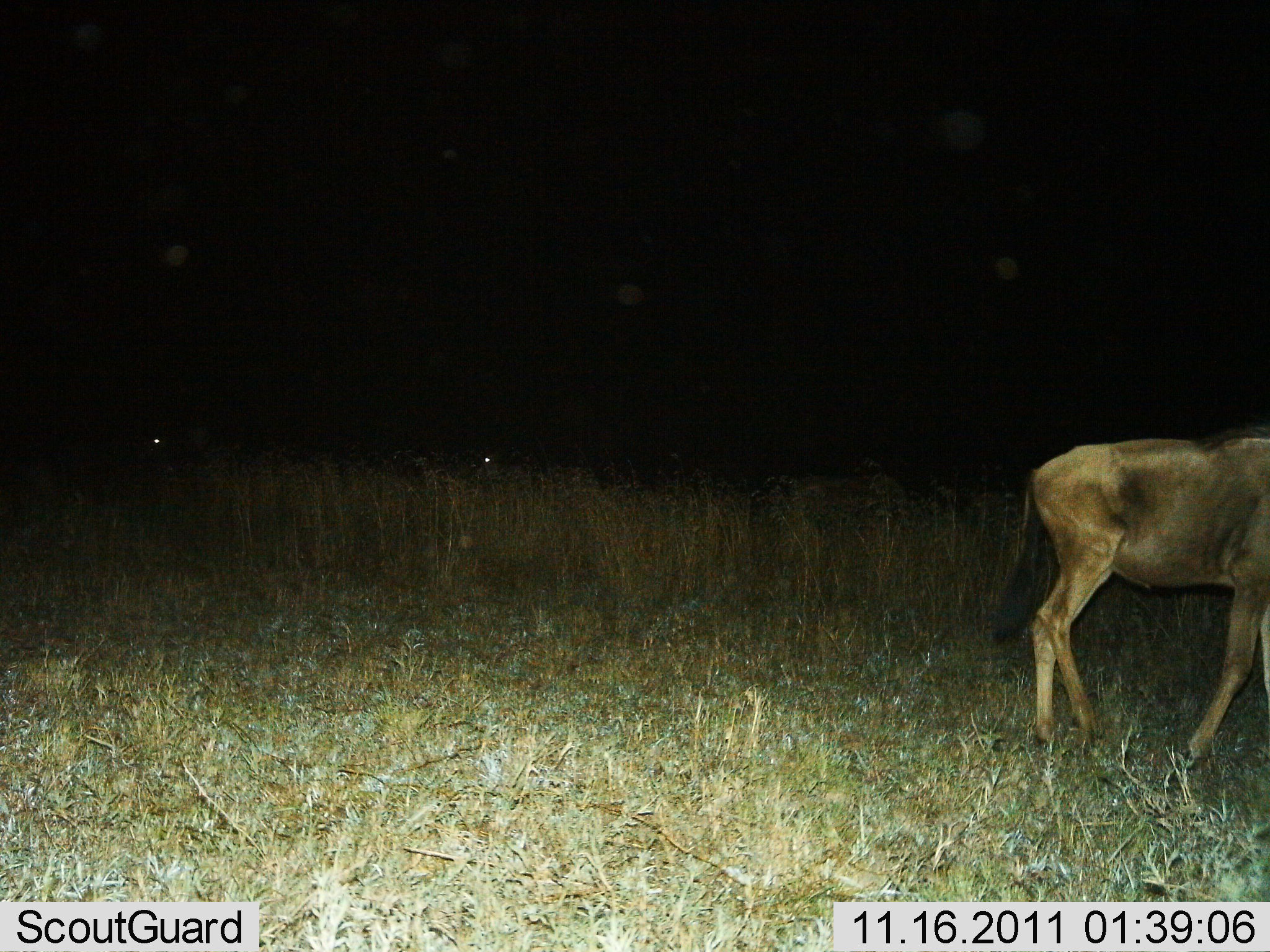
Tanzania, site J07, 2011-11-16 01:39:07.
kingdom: Animalia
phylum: Chordata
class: Mammalia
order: Artiodactyla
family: Bovidae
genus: Connochaetes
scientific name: Connochaetes taurinus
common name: blue wildebeest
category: wildebeest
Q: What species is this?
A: Wildebeest (blue wildebeest) (Connochaetes taurinus).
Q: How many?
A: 1.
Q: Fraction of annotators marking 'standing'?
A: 30%.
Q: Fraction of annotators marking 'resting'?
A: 0%.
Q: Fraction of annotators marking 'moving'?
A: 70%.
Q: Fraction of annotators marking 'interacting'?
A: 0%.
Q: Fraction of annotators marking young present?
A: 0%.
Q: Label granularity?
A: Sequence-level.